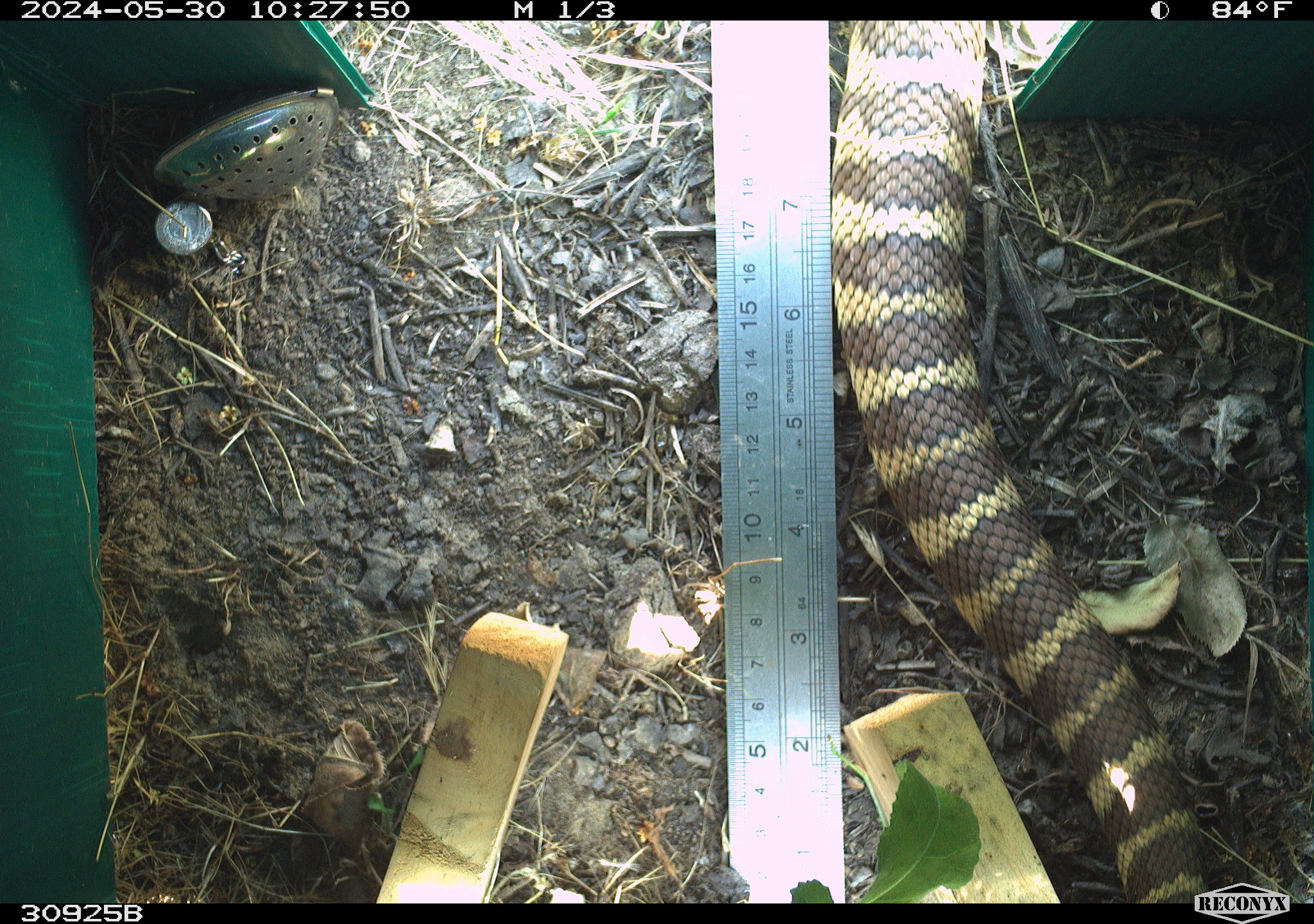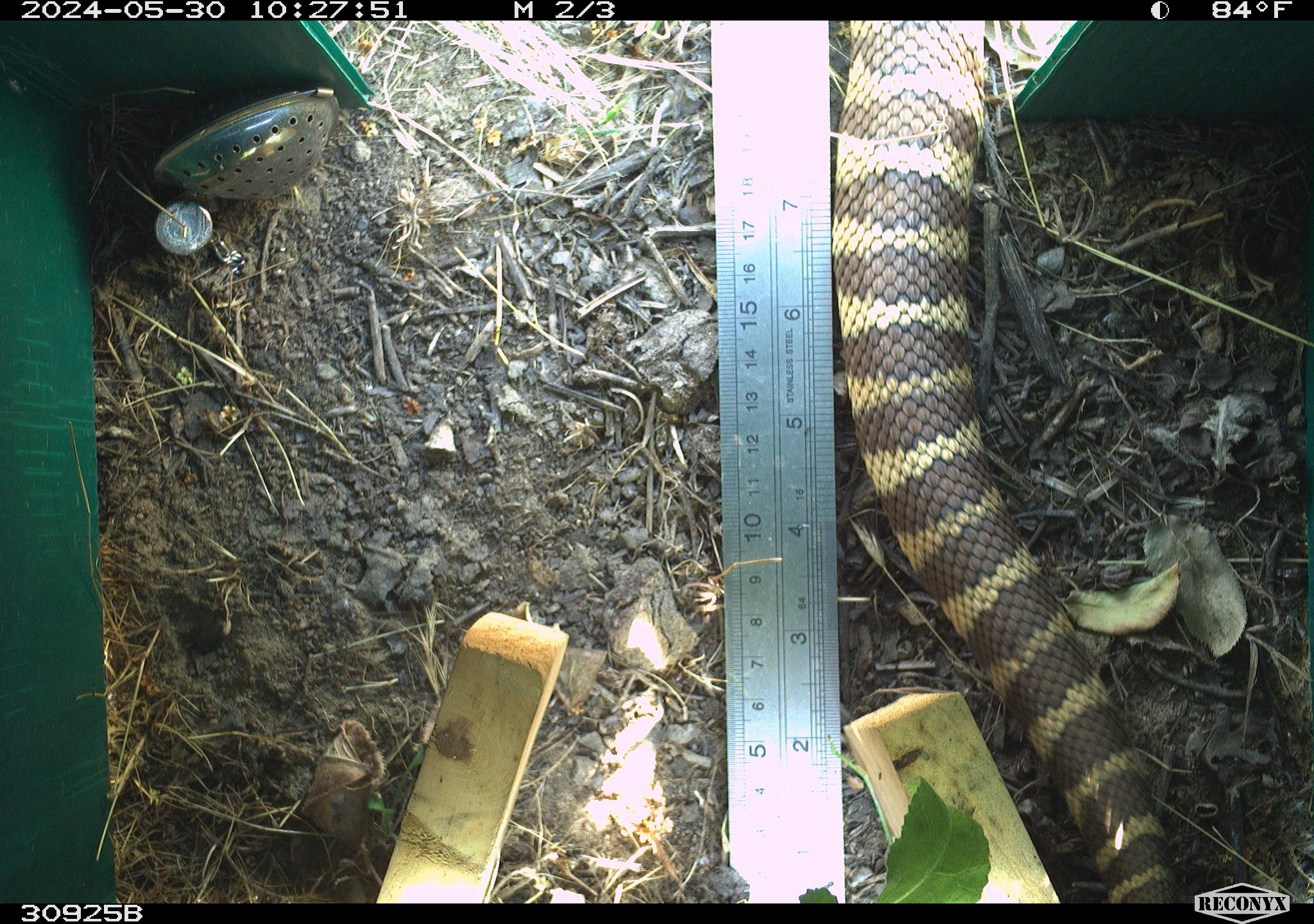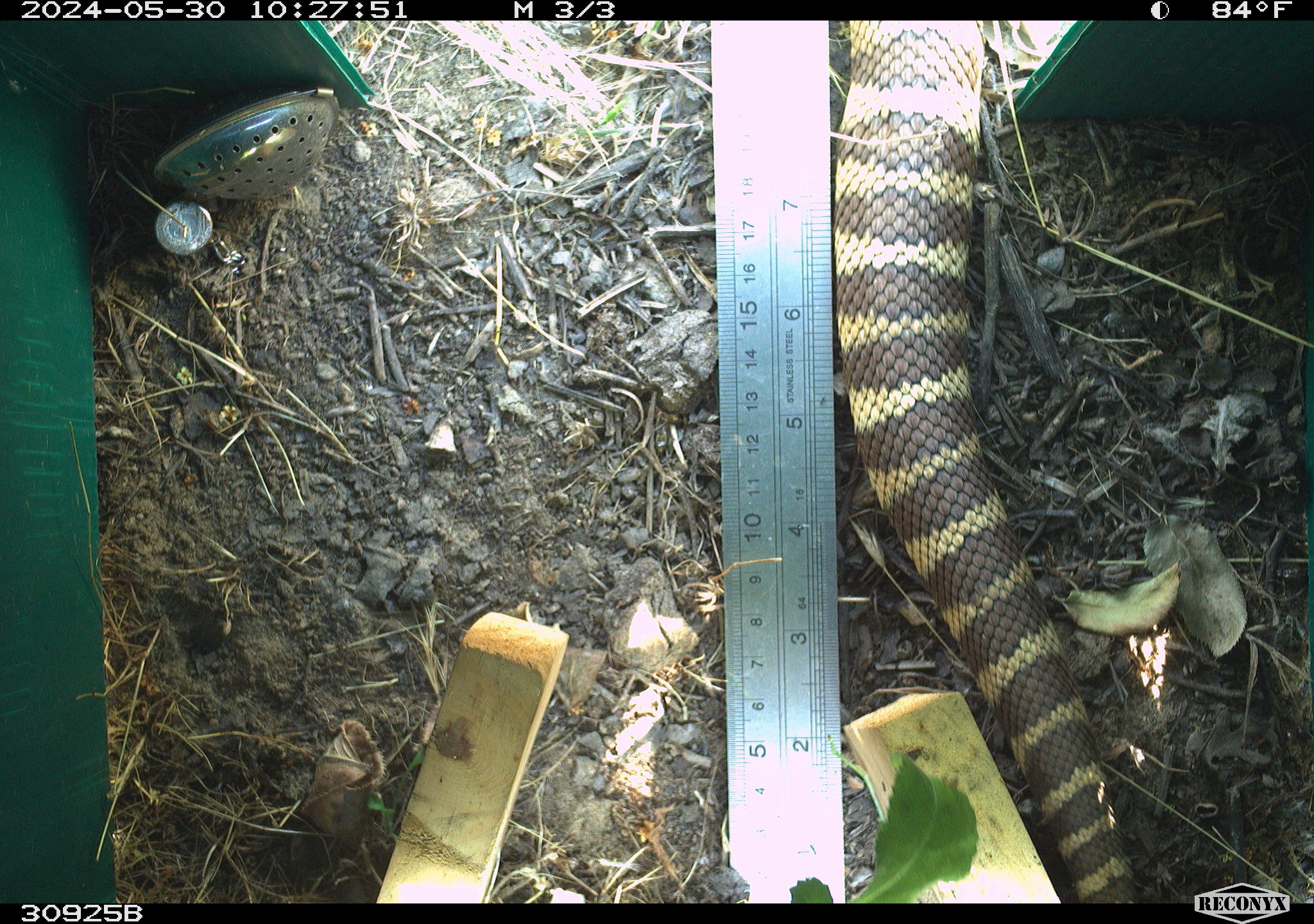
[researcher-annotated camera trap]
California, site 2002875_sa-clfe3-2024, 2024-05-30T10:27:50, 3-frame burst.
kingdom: Animalia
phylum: Chordata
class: Reptilia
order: Squamata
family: Viperidae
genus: Crotalus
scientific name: Crotalus oreganus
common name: western rattlesnake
Western rattlesnake (Crotalus oreganus).